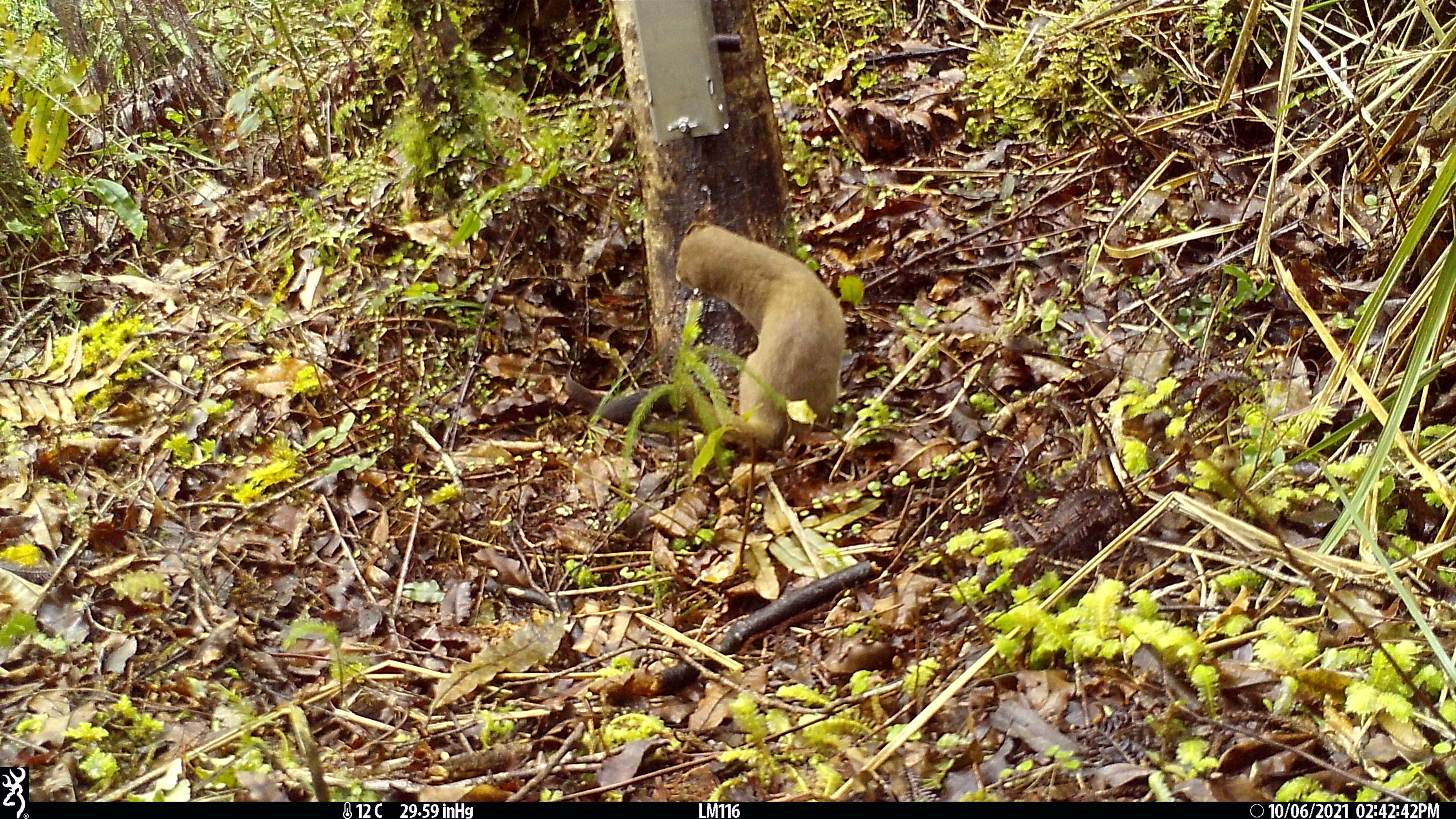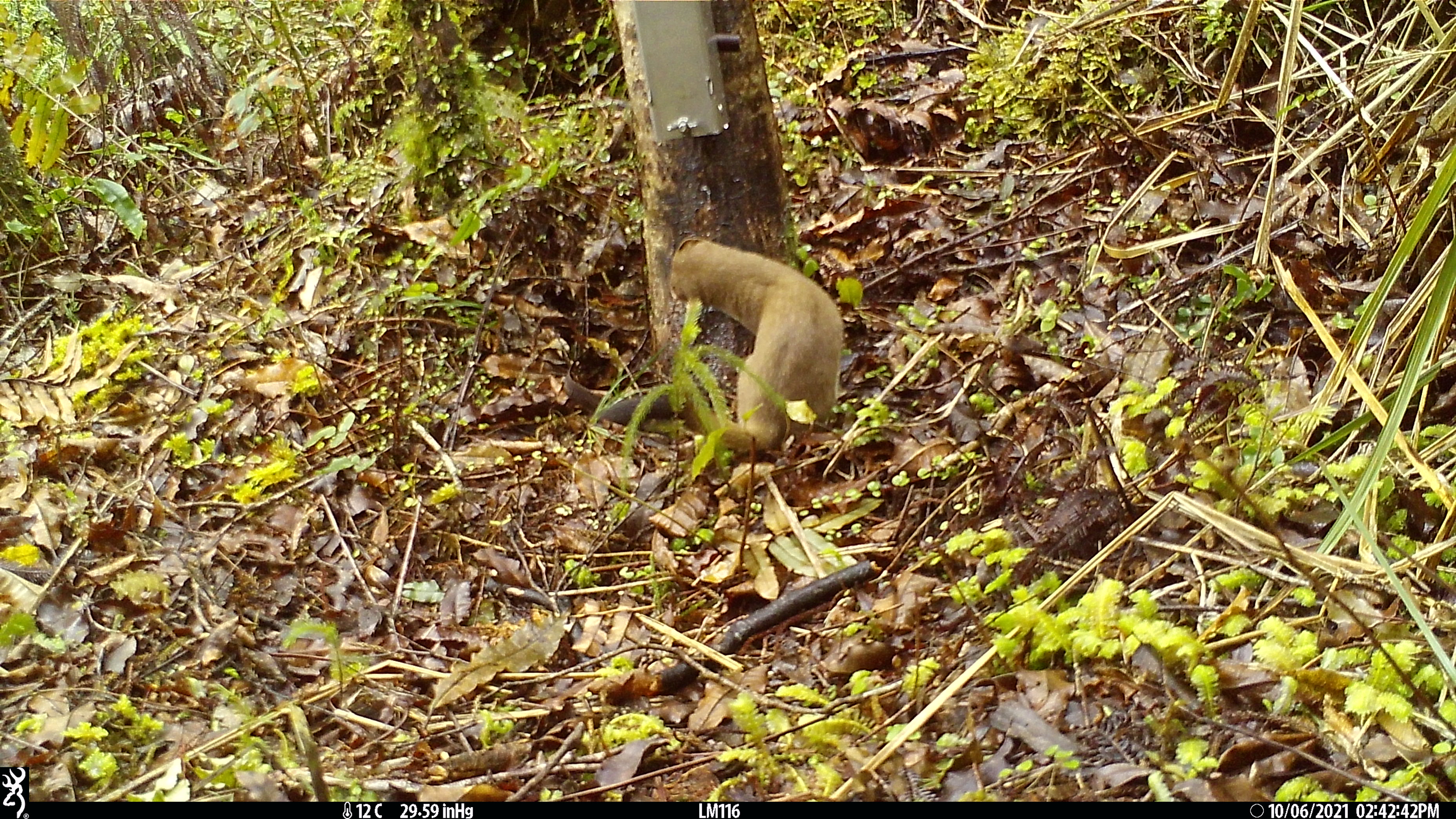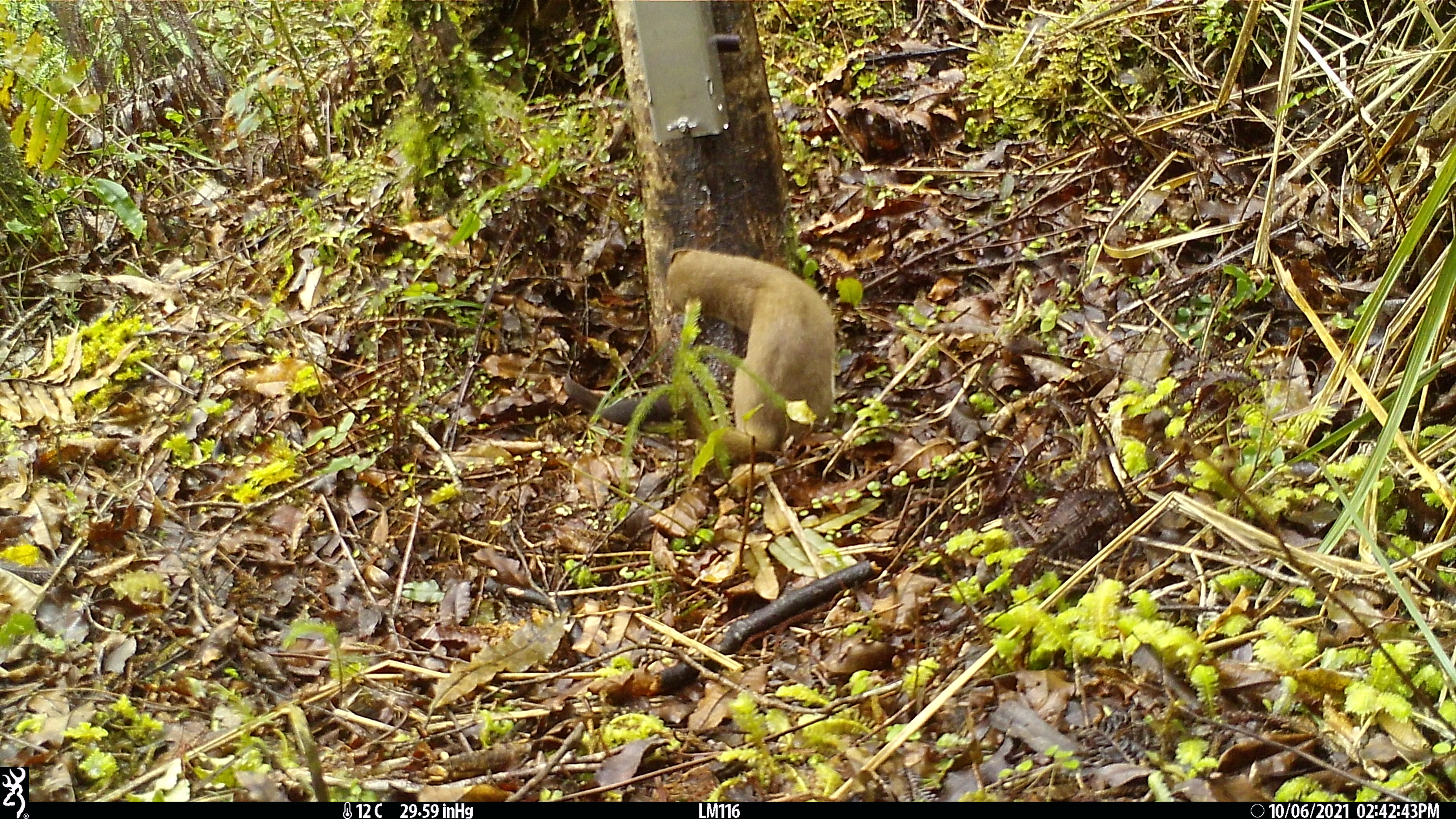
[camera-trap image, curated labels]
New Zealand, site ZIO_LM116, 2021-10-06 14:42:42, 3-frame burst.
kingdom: Animalia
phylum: Chordata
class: Mammalia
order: Carnivora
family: Mustelidae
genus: Mustela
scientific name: Mustela erminea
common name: stoat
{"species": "stoat (Mustela erminea)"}